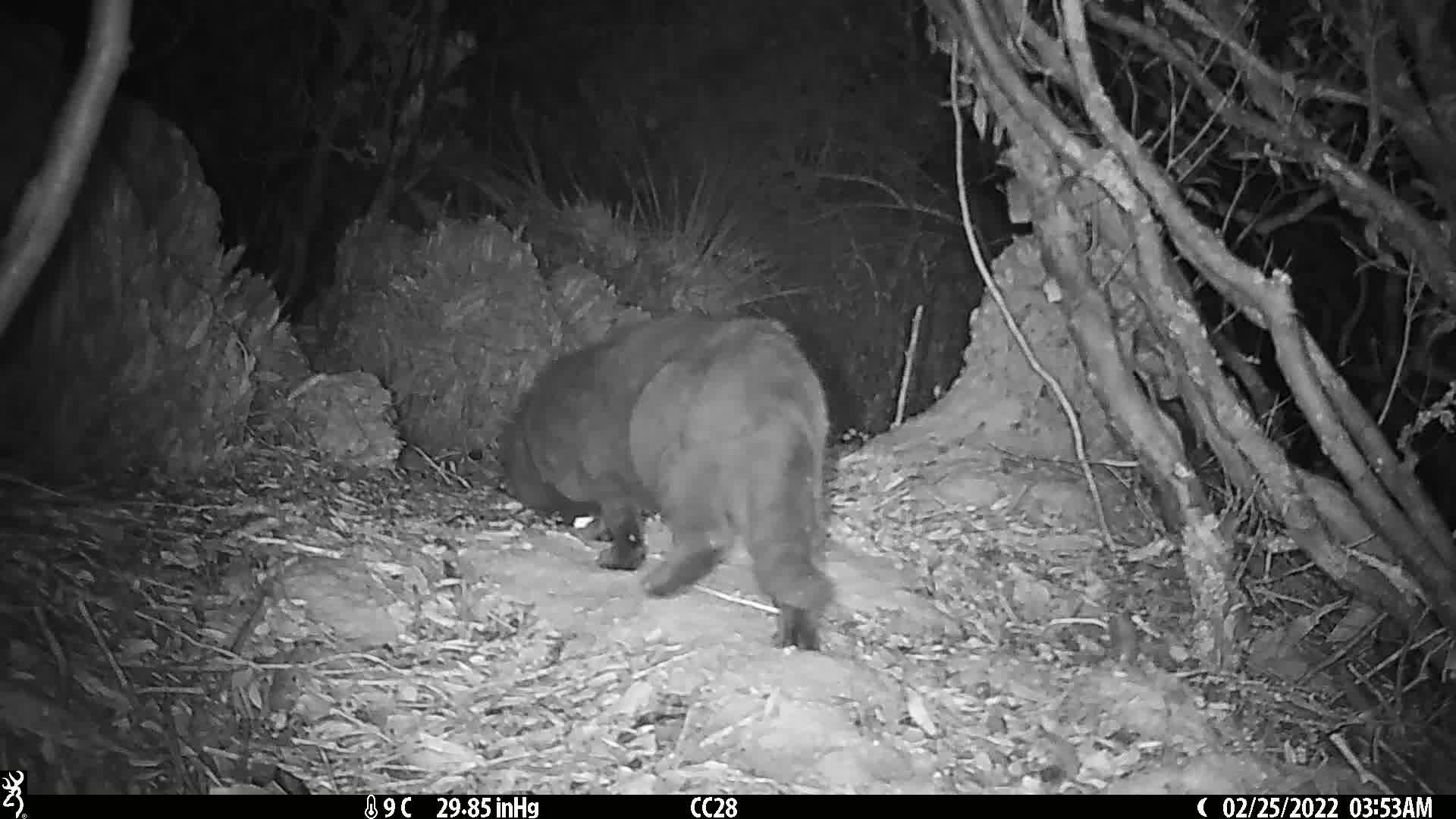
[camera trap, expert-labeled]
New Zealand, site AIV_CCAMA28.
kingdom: Animalia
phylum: Chordata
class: Mammalia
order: Carnivora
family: Felidae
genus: Felis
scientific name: Felis catus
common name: domestic cat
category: cat